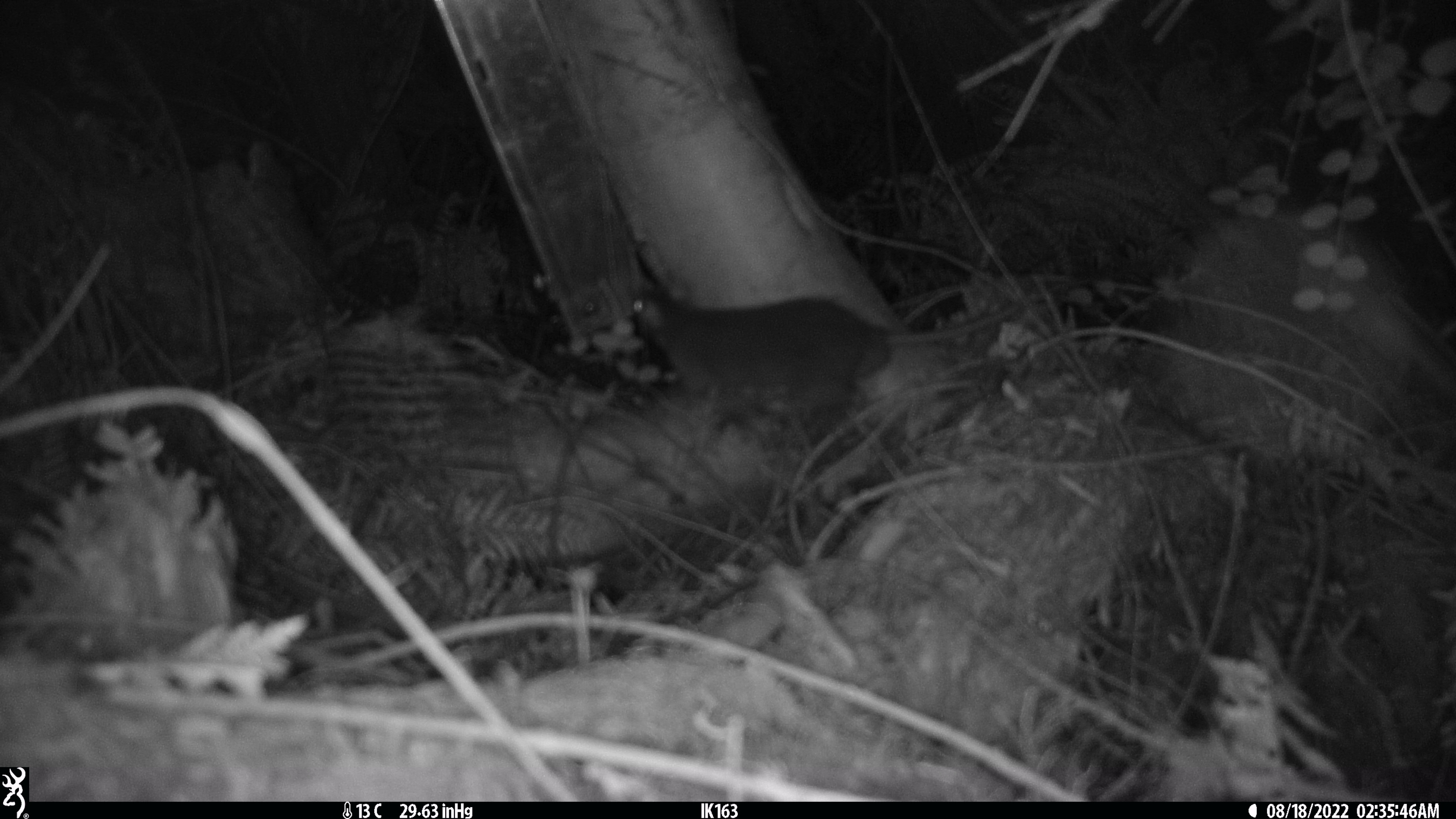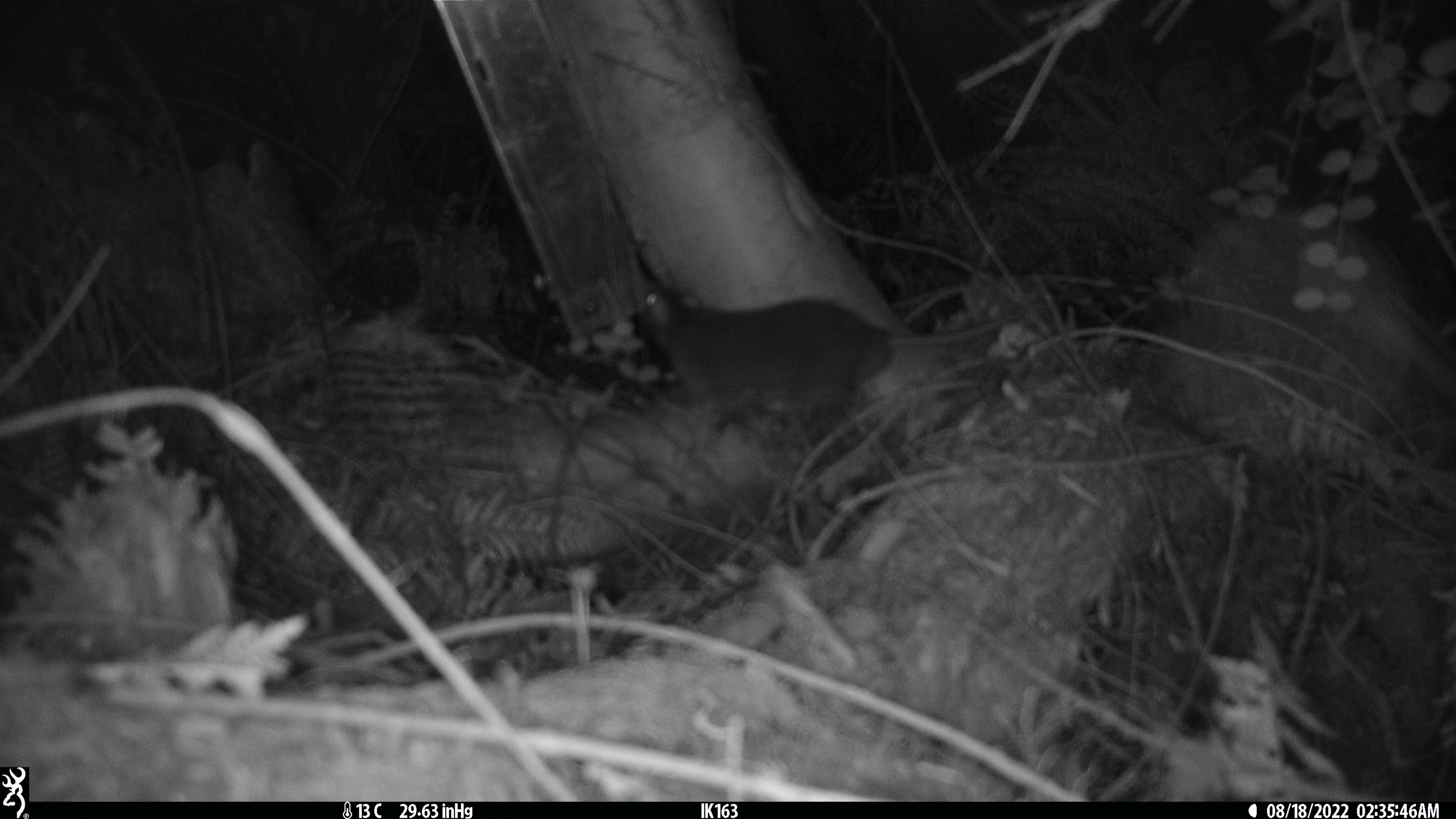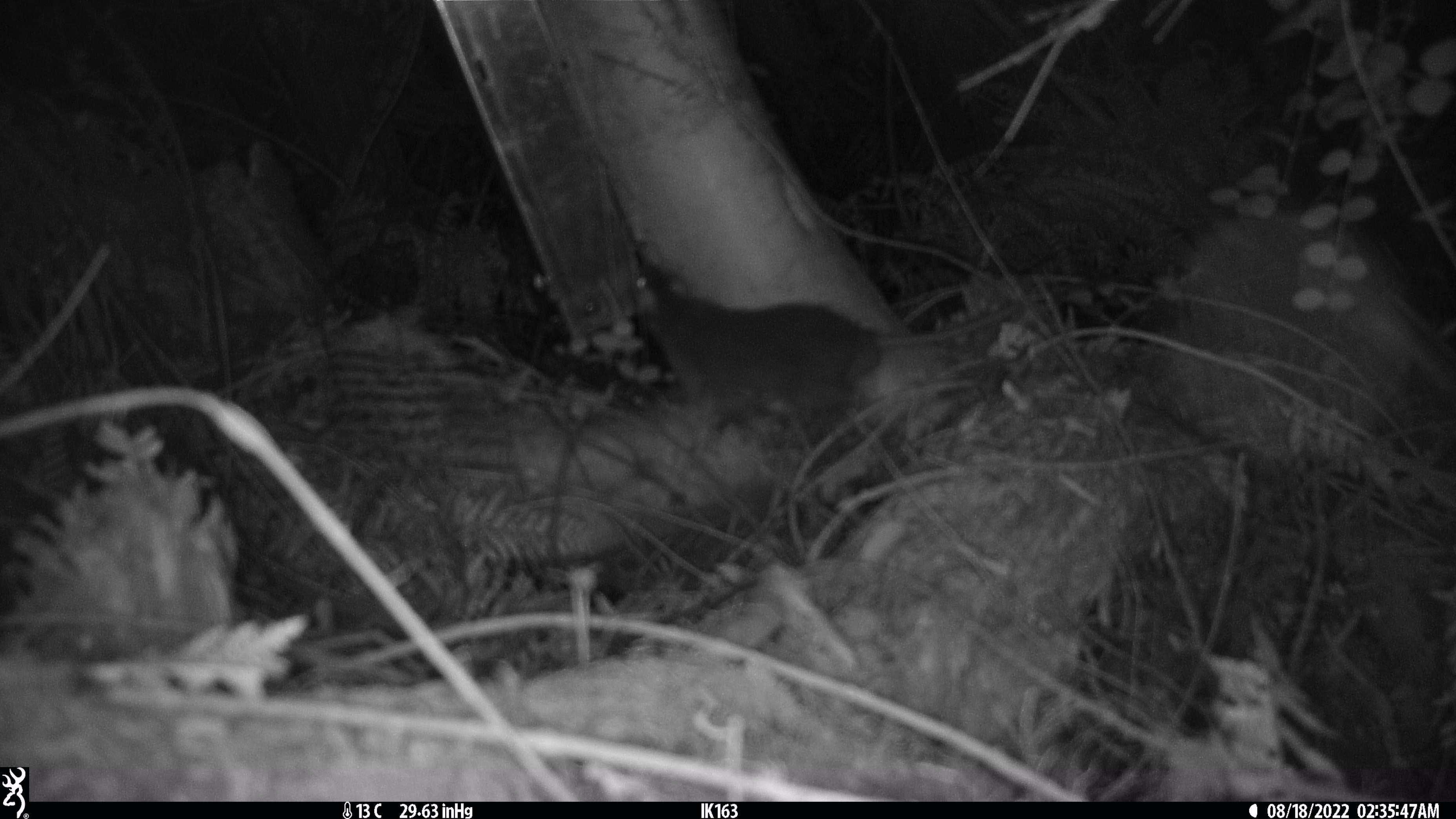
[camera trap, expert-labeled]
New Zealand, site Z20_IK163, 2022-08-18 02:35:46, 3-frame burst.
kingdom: Animalia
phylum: Chordata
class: Mammalia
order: Rodentia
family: Muridae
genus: Rattus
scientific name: Rattus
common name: rat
Rat (Rattus).